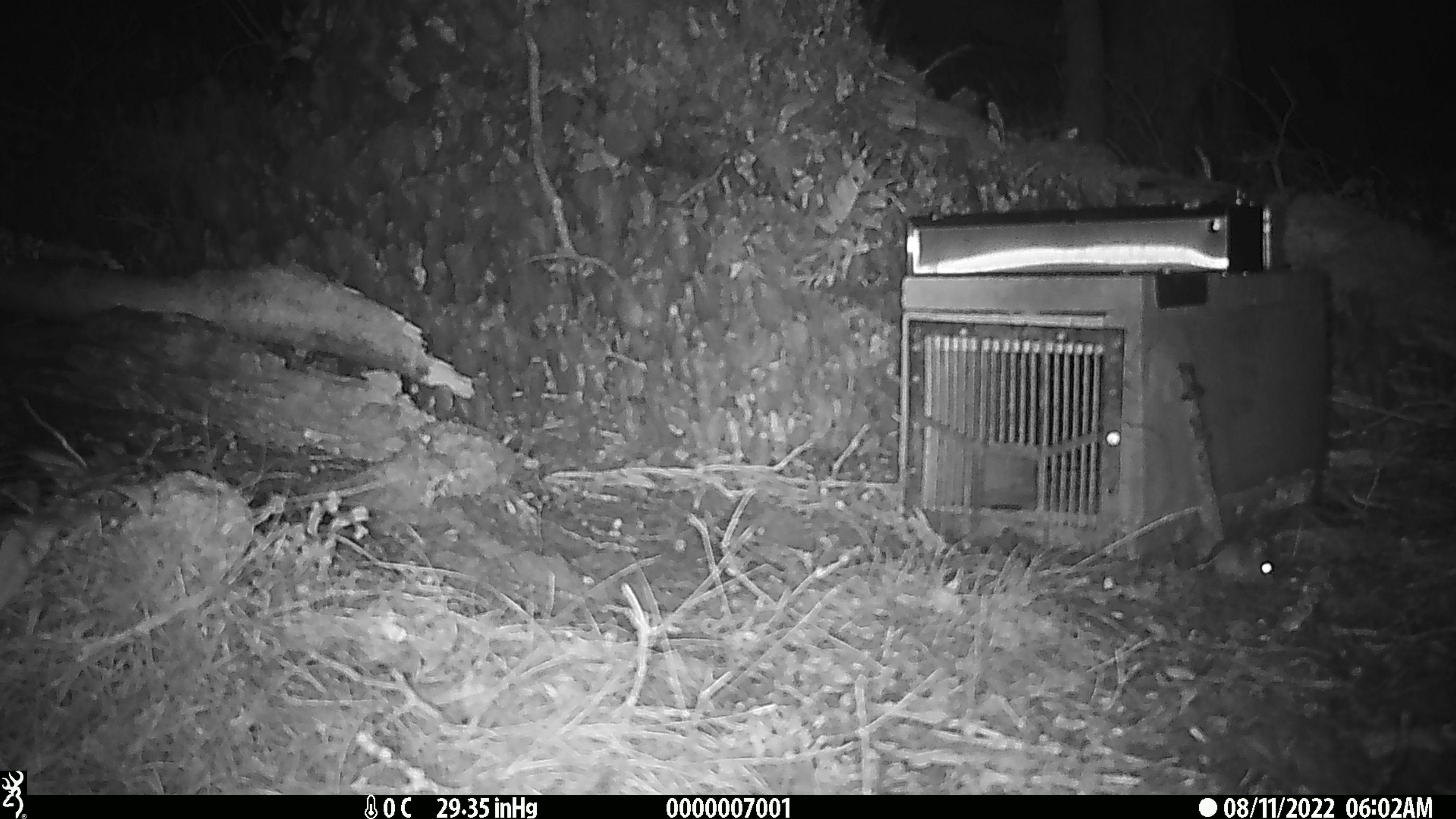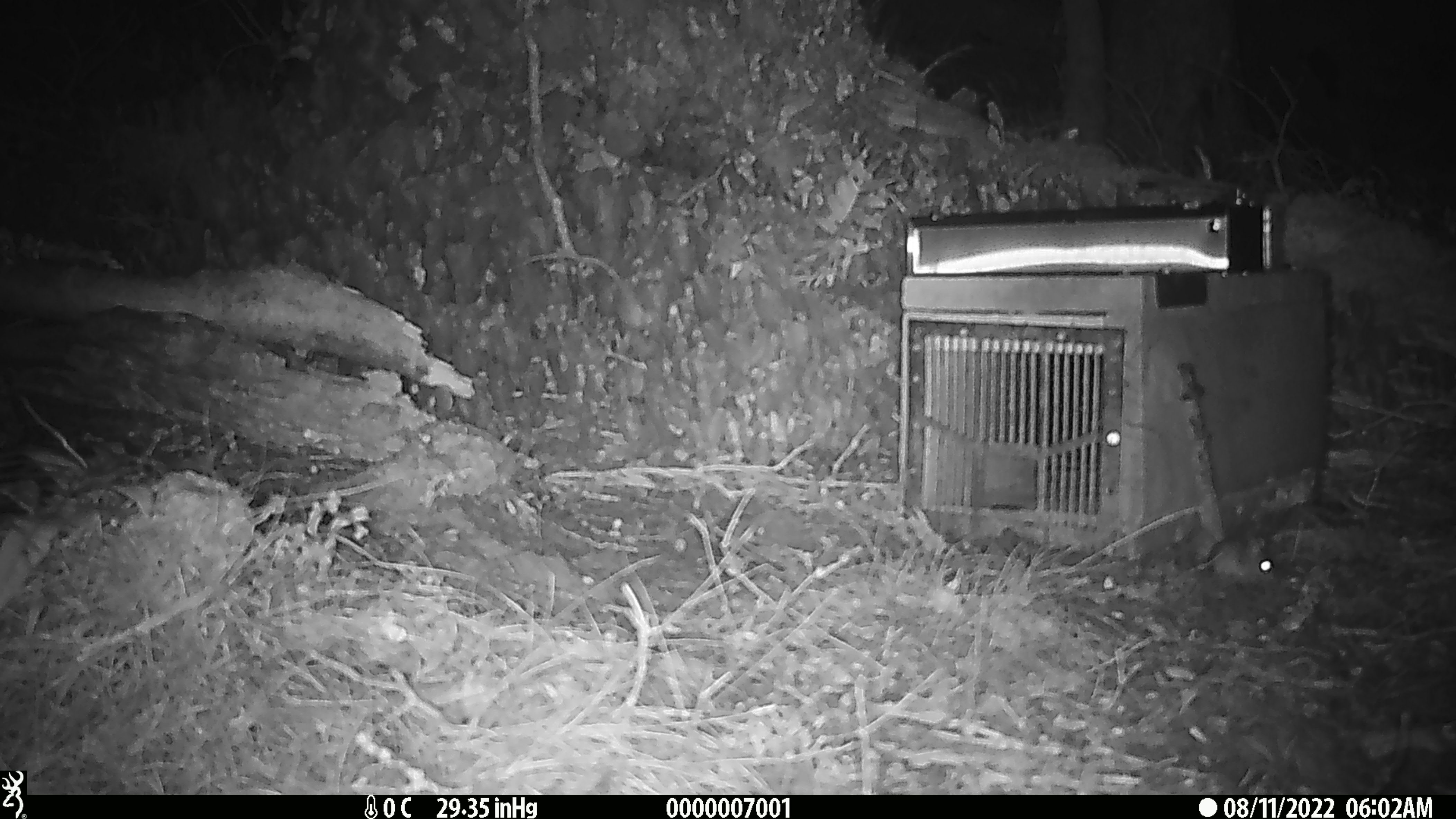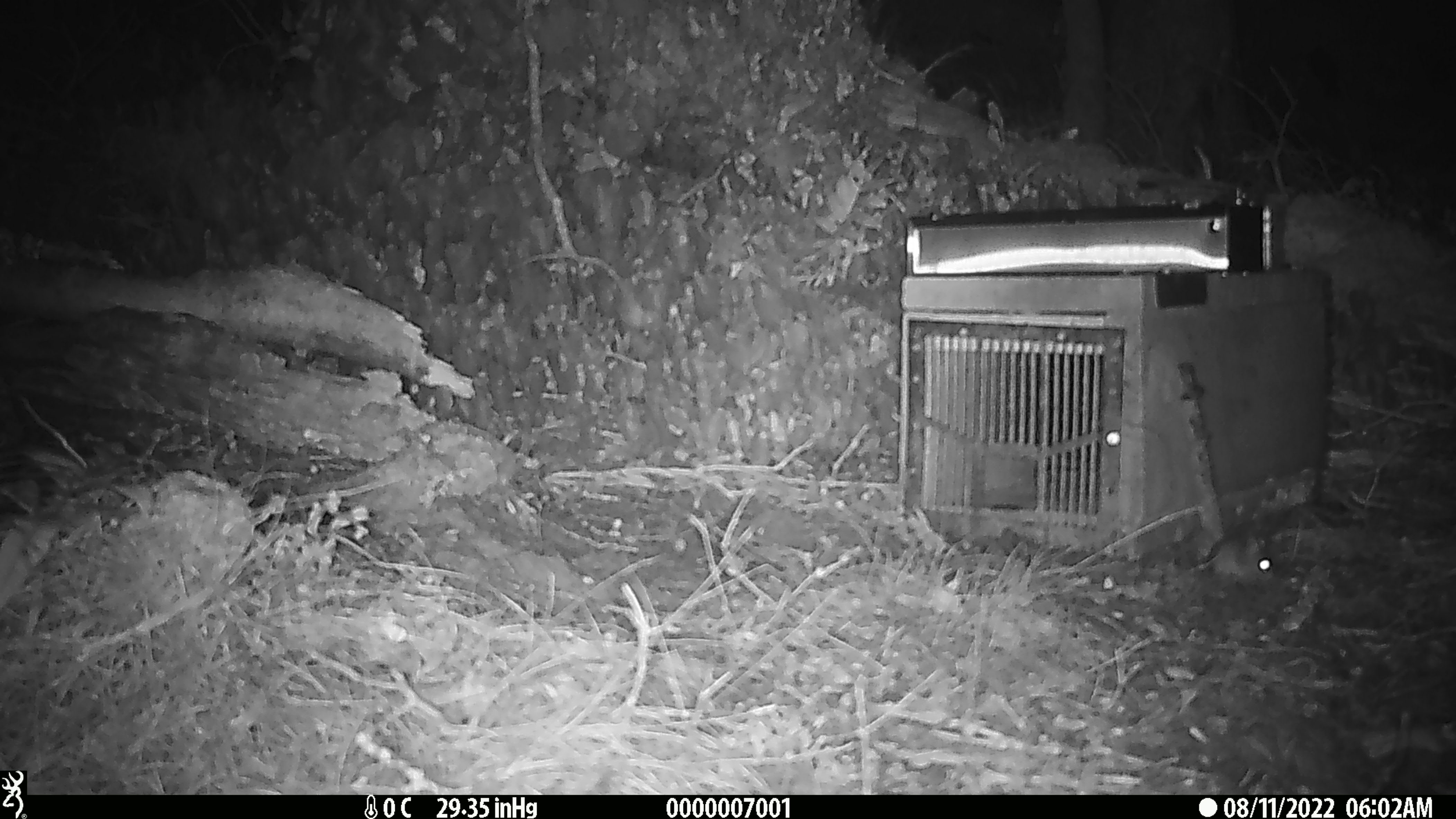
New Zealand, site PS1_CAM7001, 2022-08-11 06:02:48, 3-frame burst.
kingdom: Animalia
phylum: Chordata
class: Mammalia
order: Rodentia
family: Muridae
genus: Mus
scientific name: Mus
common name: mouse